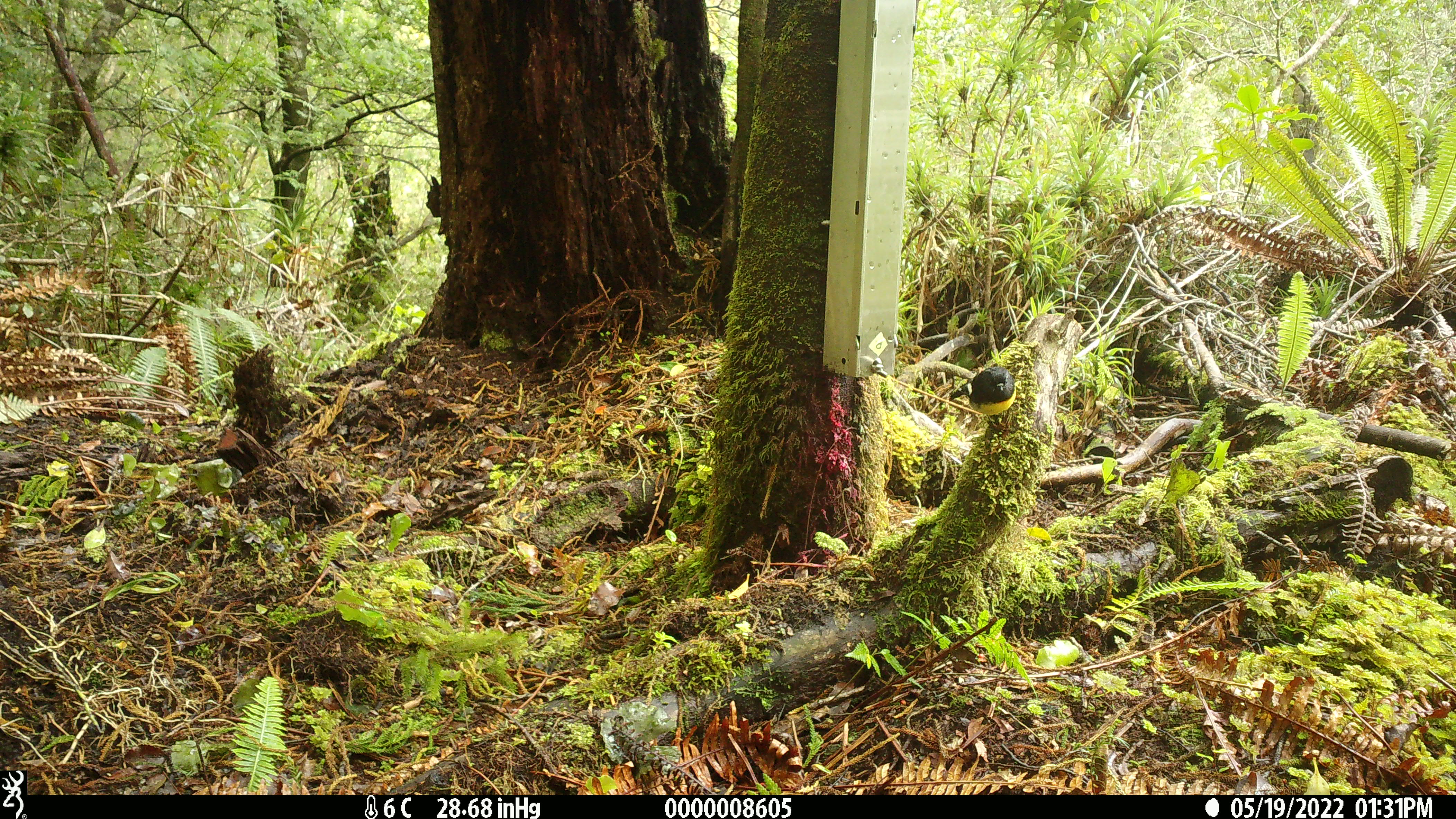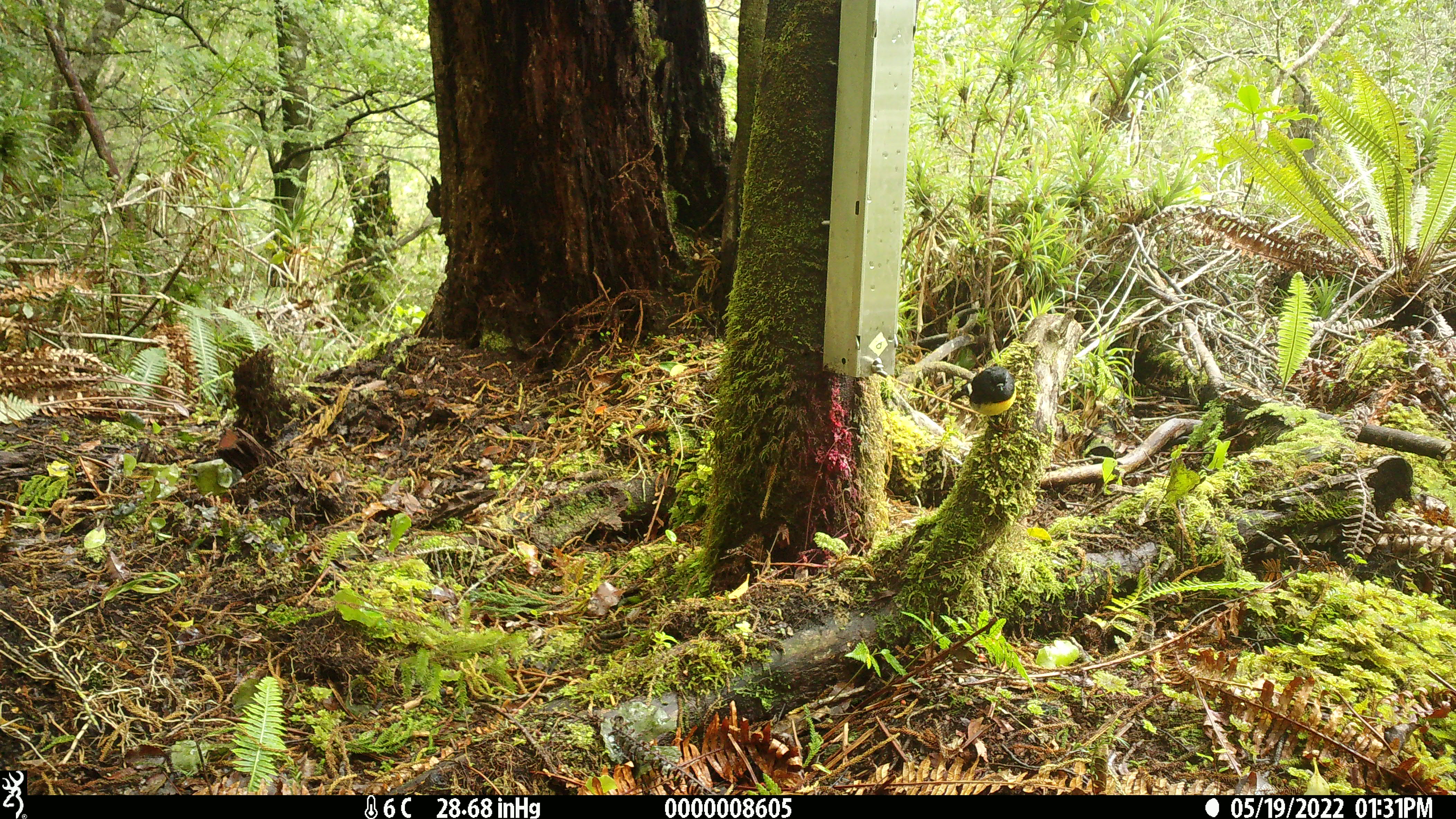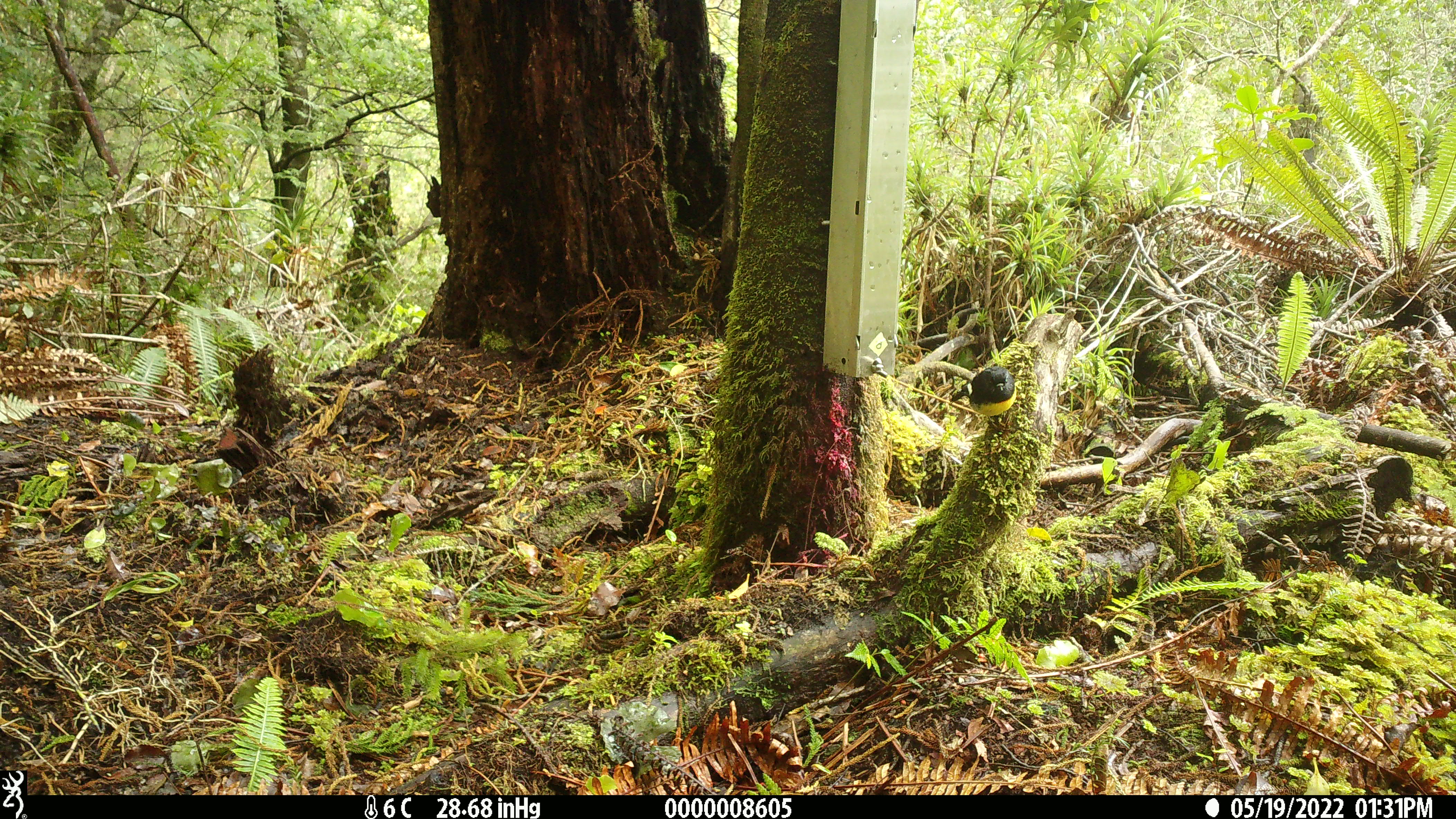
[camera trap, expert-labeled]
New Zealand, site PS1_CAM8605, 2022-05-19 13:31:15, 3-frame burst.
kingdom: Animalia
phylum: Chordata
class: Aves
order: Passeriformes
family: Petroicidae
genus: Petroica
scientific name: Petroica macrocephala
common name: tomtit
Tomtit (Petroica macrocephala).